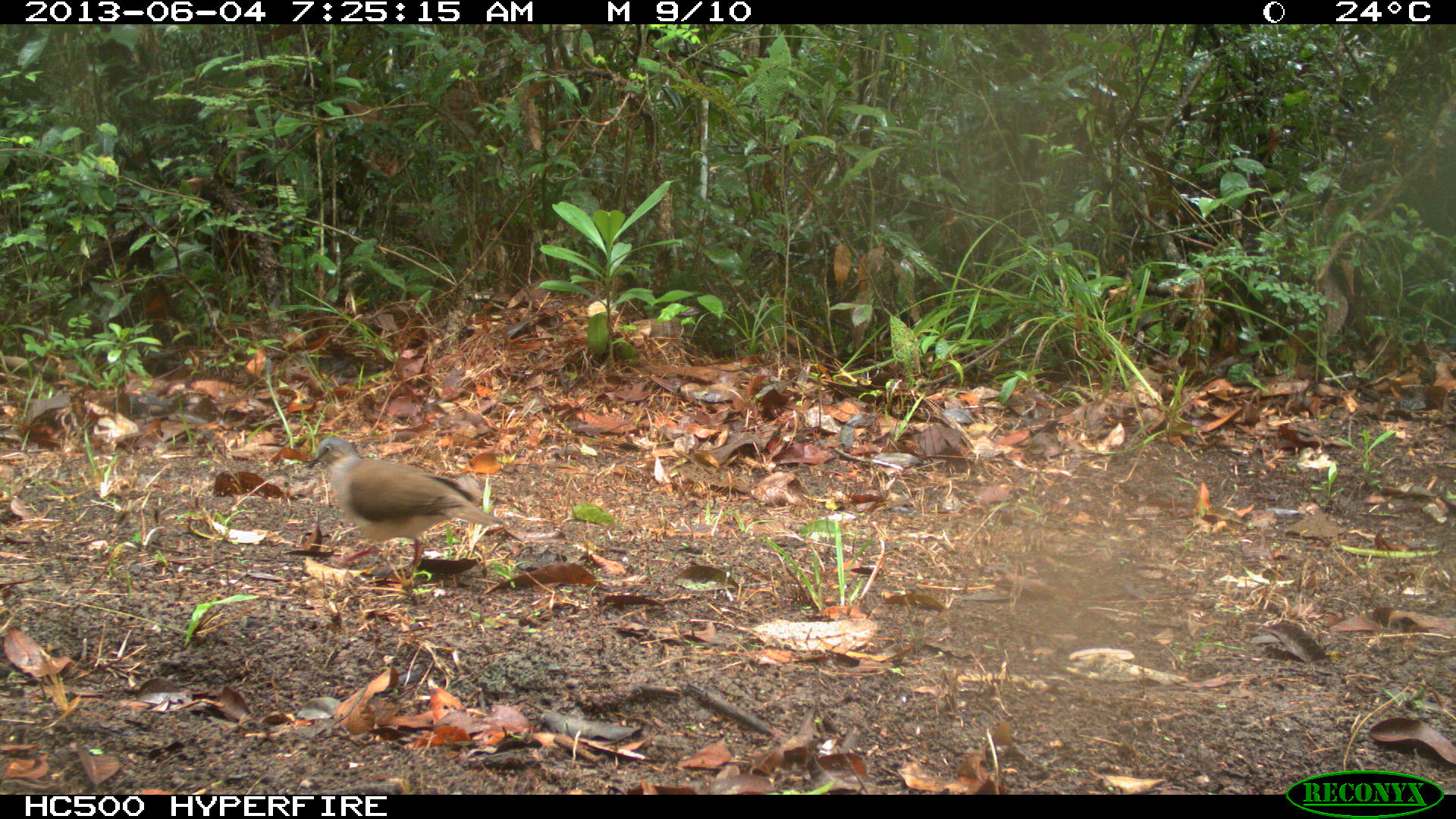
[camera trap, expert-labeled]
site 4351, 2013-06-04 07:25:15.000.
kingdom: Animalia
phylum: Chordata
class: Aves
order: Columbiformes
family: Columbidae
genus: Leptotila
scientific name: Leptotila plumbeiceps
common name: gray-headed dove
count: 1